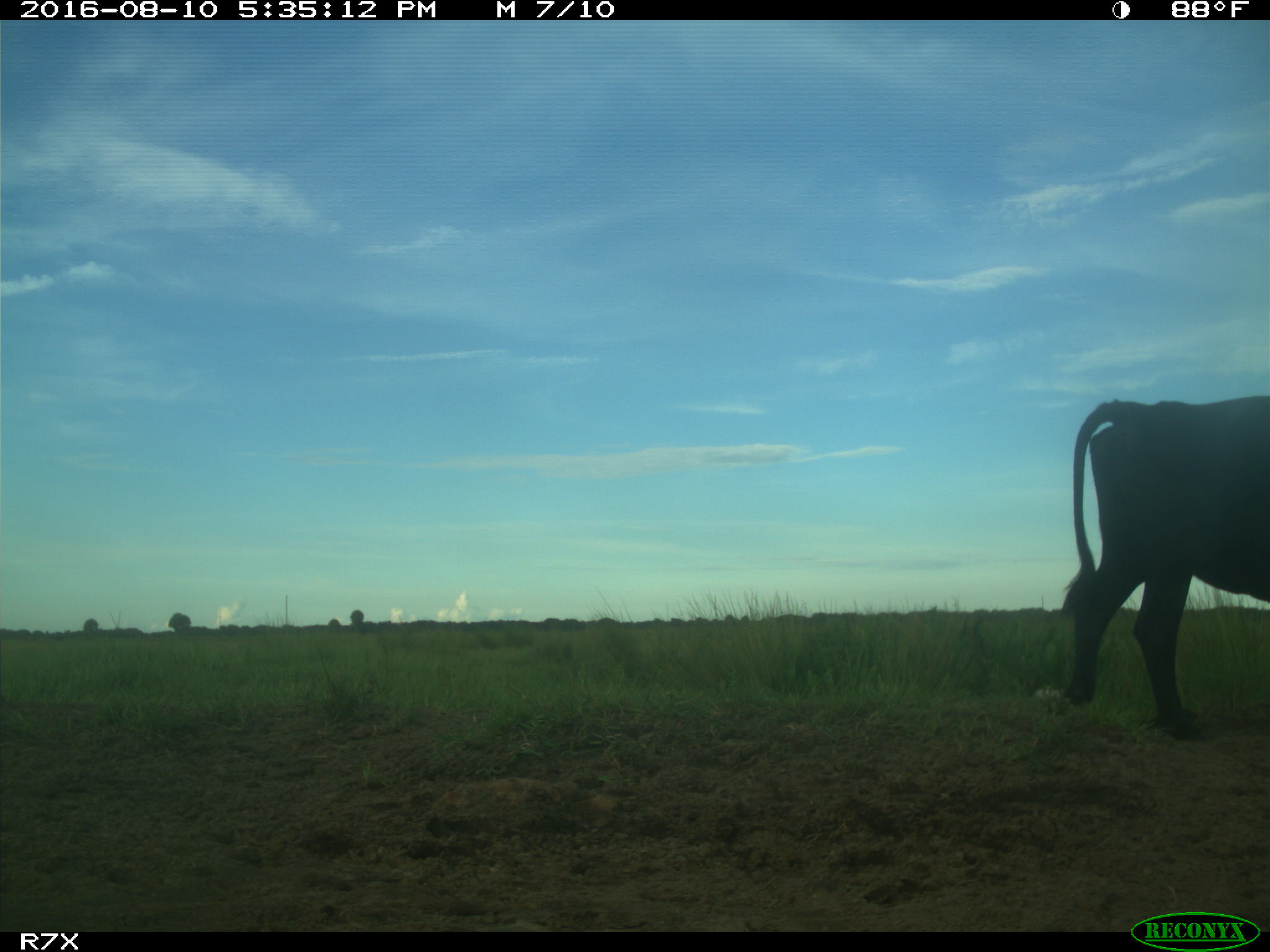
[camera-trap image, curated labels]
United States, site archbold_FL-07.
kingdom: Animalia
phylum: Chordata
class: Mammalia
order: Artiodactyla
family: Bovidae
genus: Bos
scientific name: Bos taurus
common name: domestic cow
Bos taurus (domestic cow).